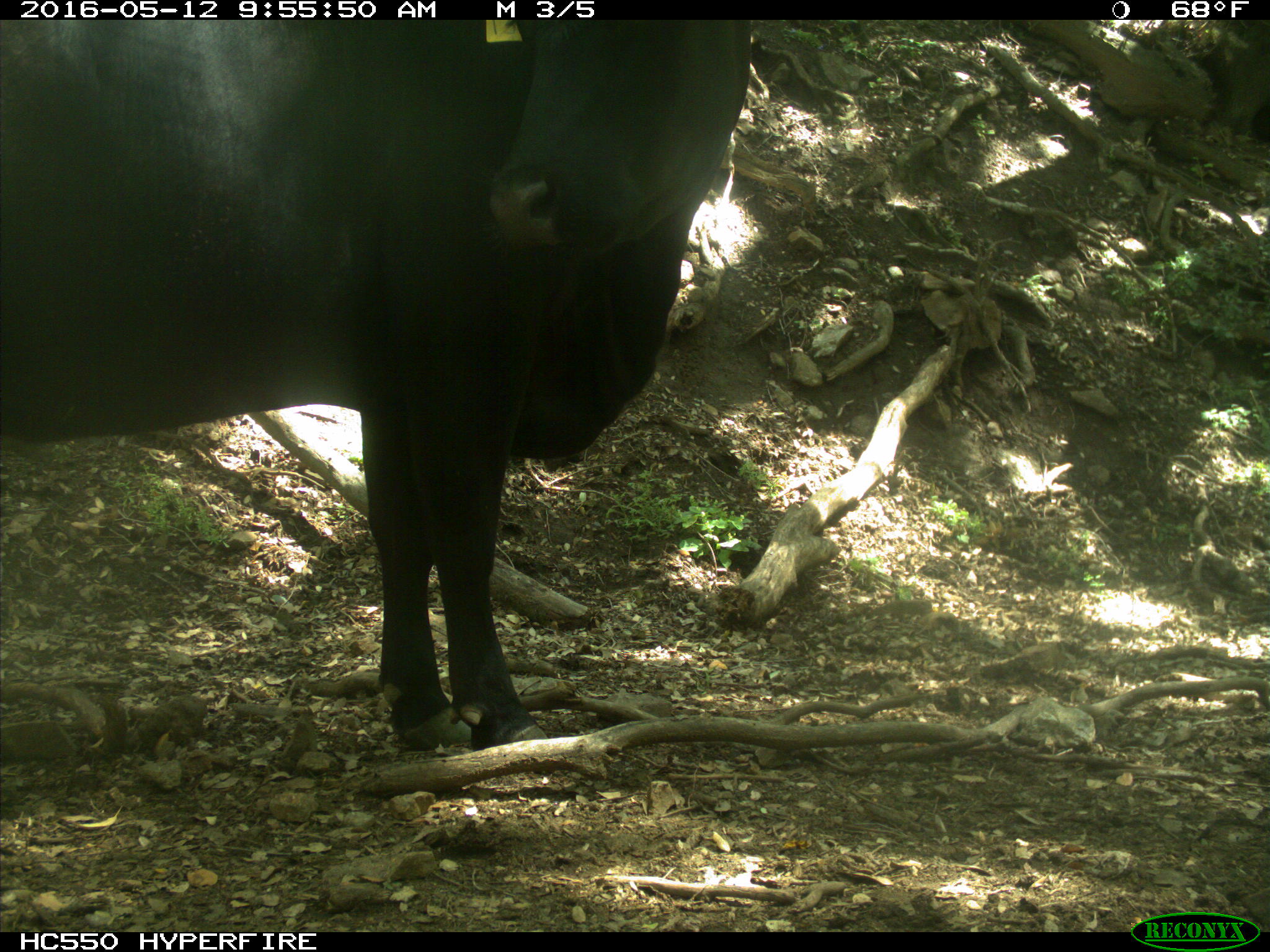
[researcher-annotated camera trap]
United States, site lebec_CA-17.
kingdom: Animalia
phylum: Chordata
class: Mammalia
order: Artiodactyla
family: Bovidae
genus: Bos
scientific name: Bos taurus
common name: domestic cow